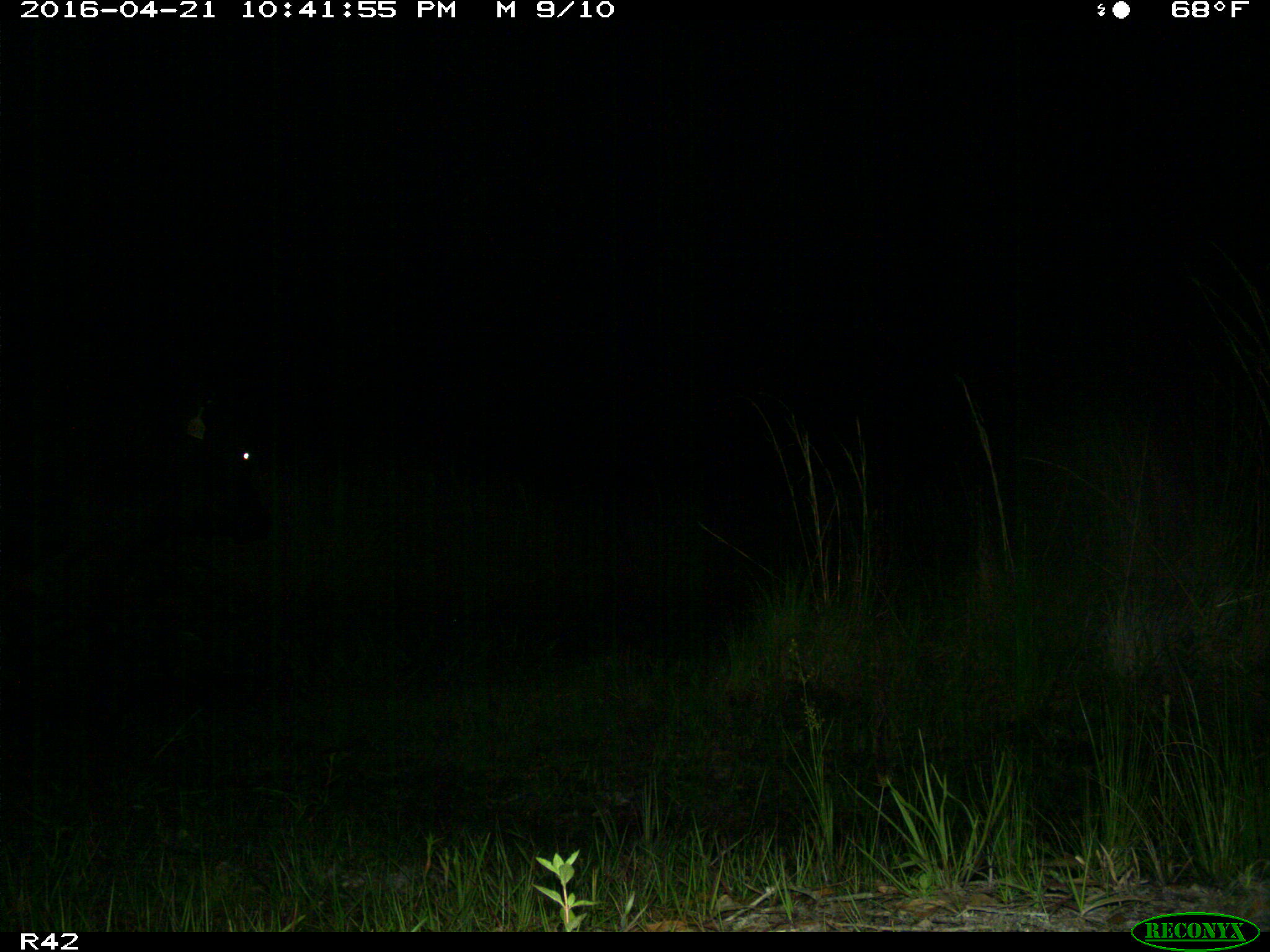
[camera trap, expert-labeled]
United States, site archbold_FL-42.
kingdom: Animalia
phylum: Chordata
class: Mammalia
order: Artiodactyla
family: Bovidae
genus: Bos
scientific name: Bos taurus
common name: domestic cow